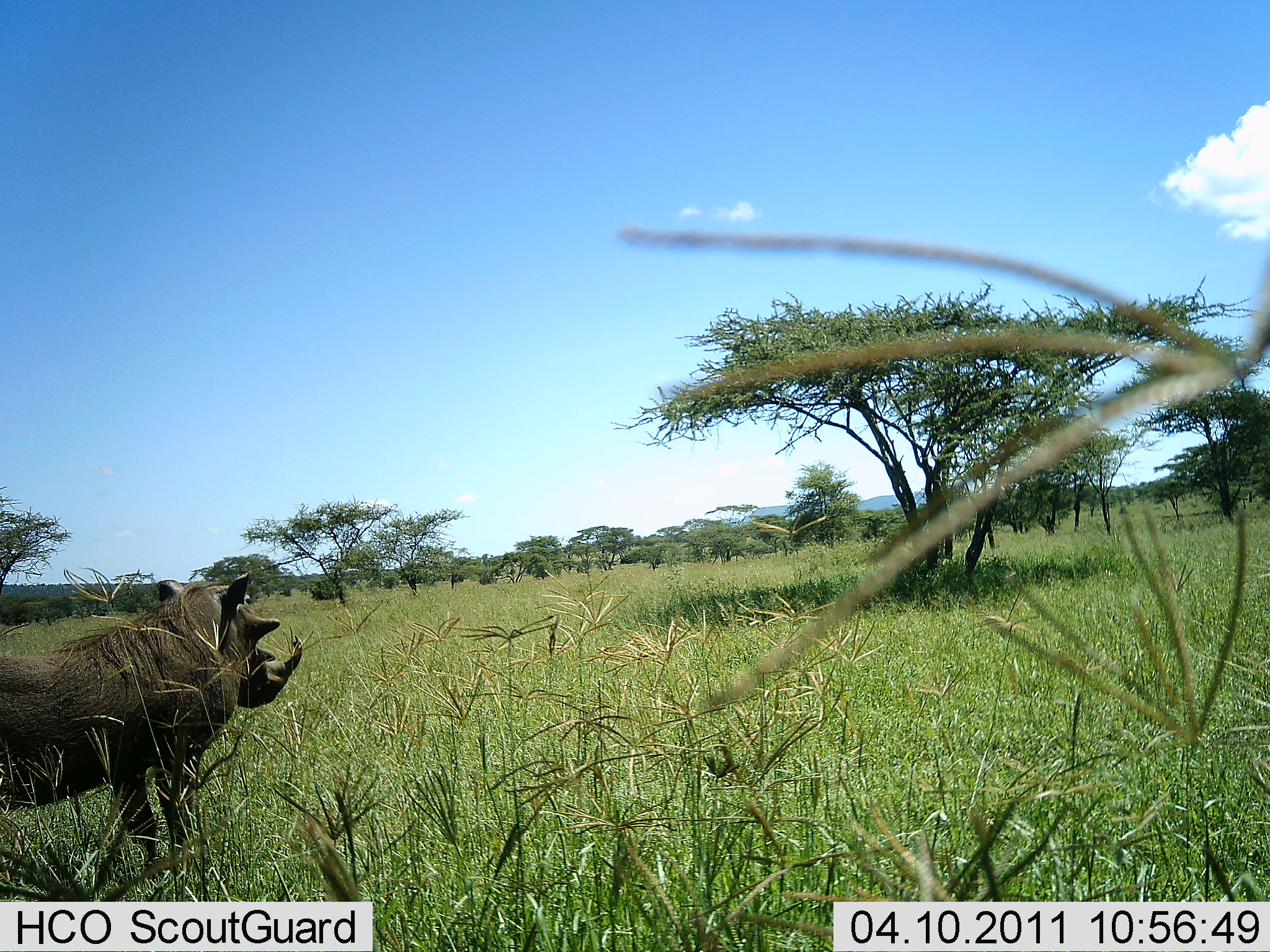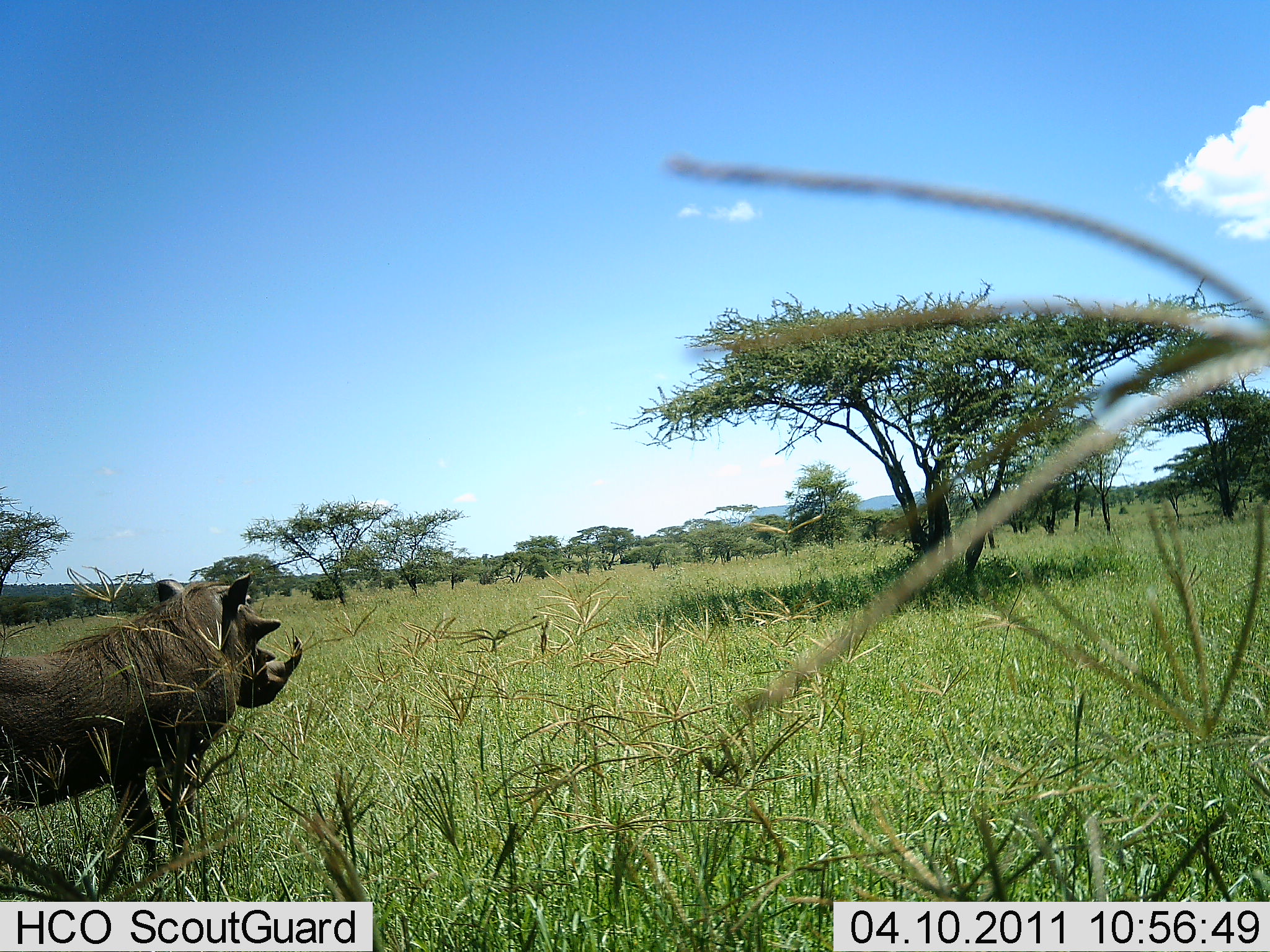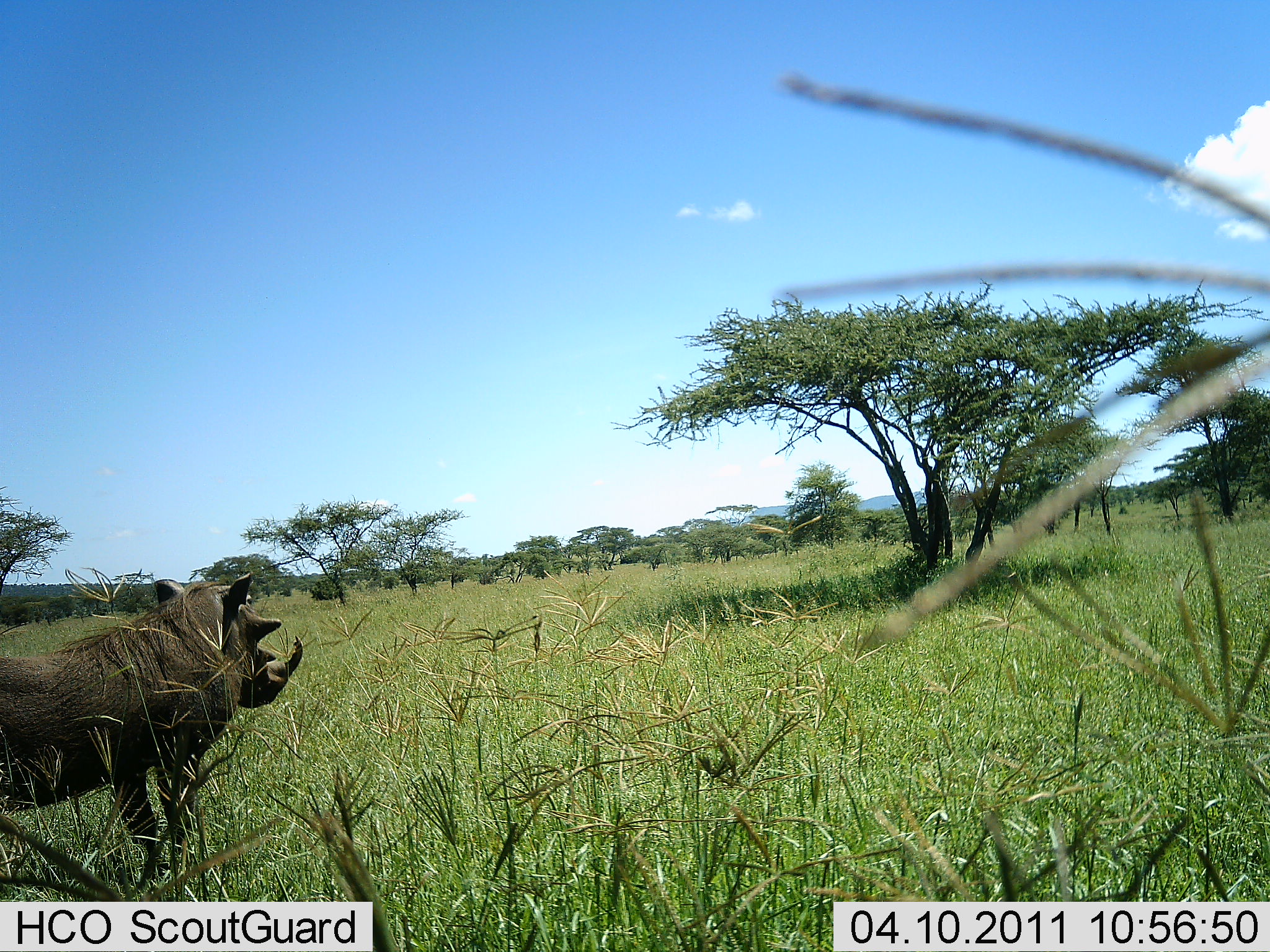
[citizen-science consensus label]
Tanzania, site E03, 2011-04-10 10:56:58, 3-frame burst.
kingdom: Animalia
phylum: Chordata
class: Mammalia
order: Artiodactyla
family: Suidae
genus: Phacochoerus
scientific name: Phacochoerus africanus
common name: warthog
Warthog (Phacochoerus africanus), count 1. Behavior (volunteer vote fractions): standing 100%, resting 0%, moving 0%, interacting 0%. Young present (vote fraction): 0%. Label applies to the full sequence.